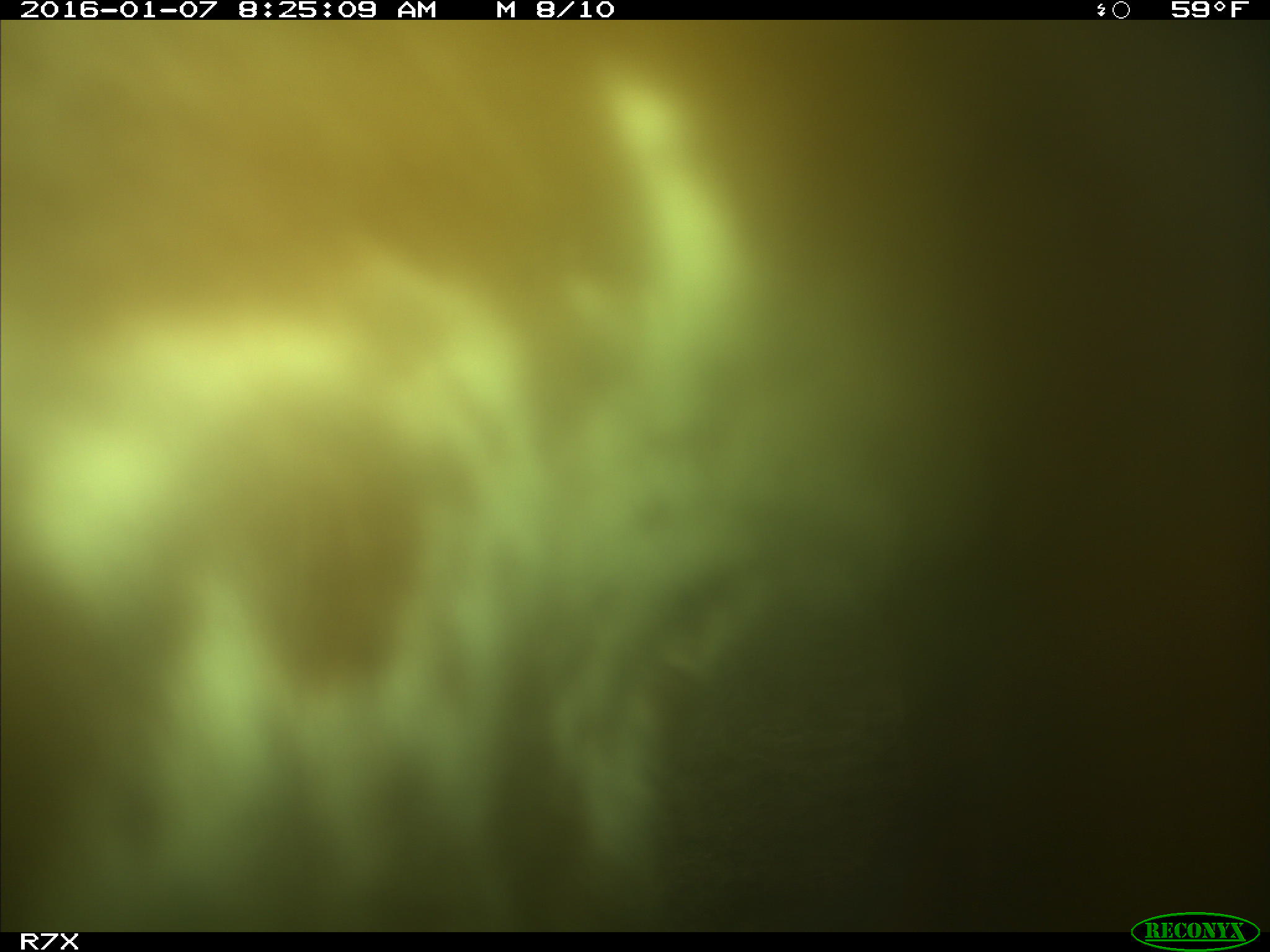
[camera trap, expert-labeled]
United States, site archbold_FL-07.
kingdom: Animalia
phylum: Chordata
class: Mammalia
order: Artiodactyla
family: Bovidae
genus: Bos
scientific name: Bos taurus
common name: domestic cow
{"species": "Bos taurus (domestic cow)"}